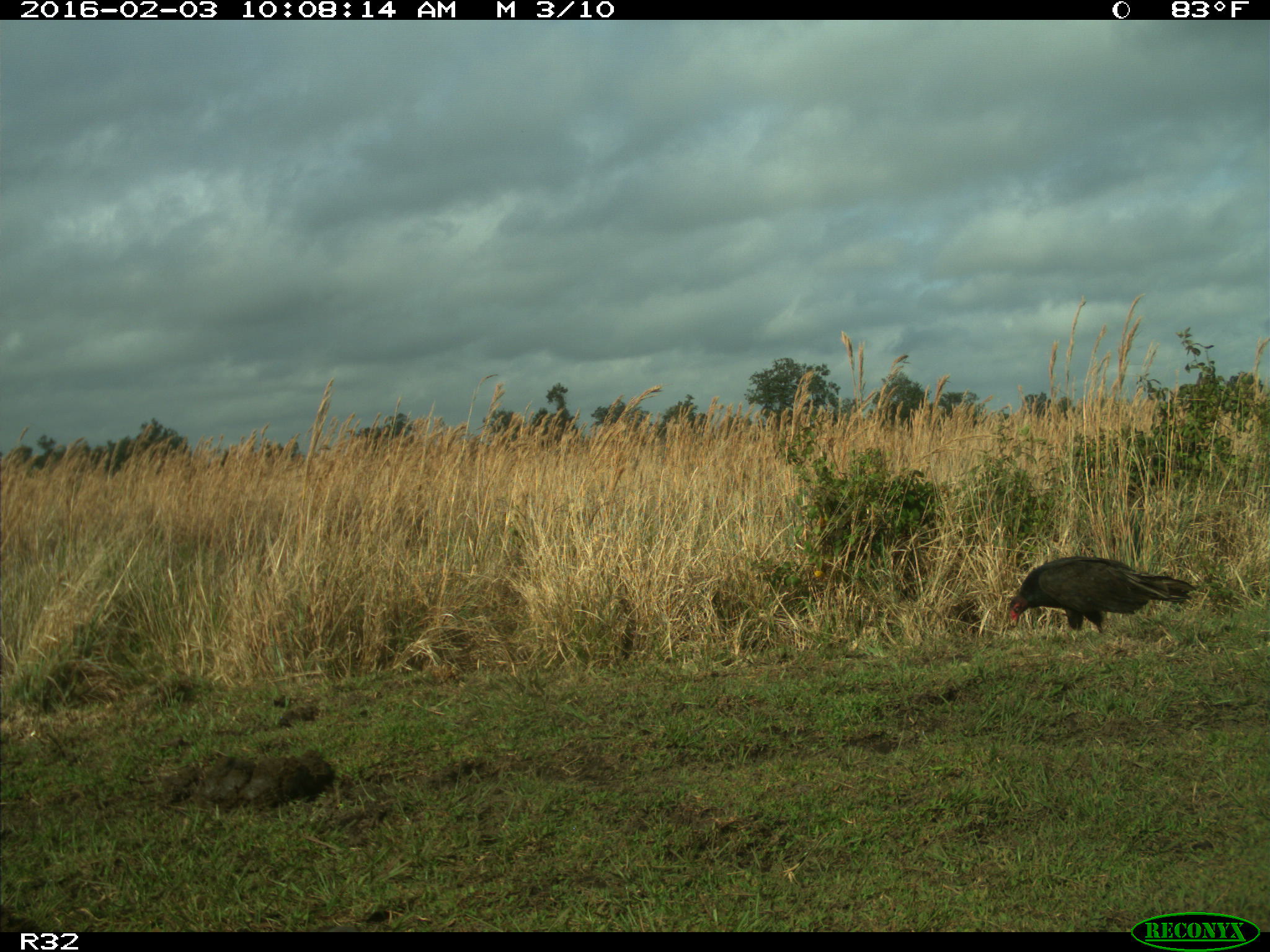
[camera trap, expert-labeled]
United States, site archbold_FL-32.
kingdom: Animalia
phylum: Chordata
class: Aves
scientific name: Aves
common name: birds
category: unidentified bird